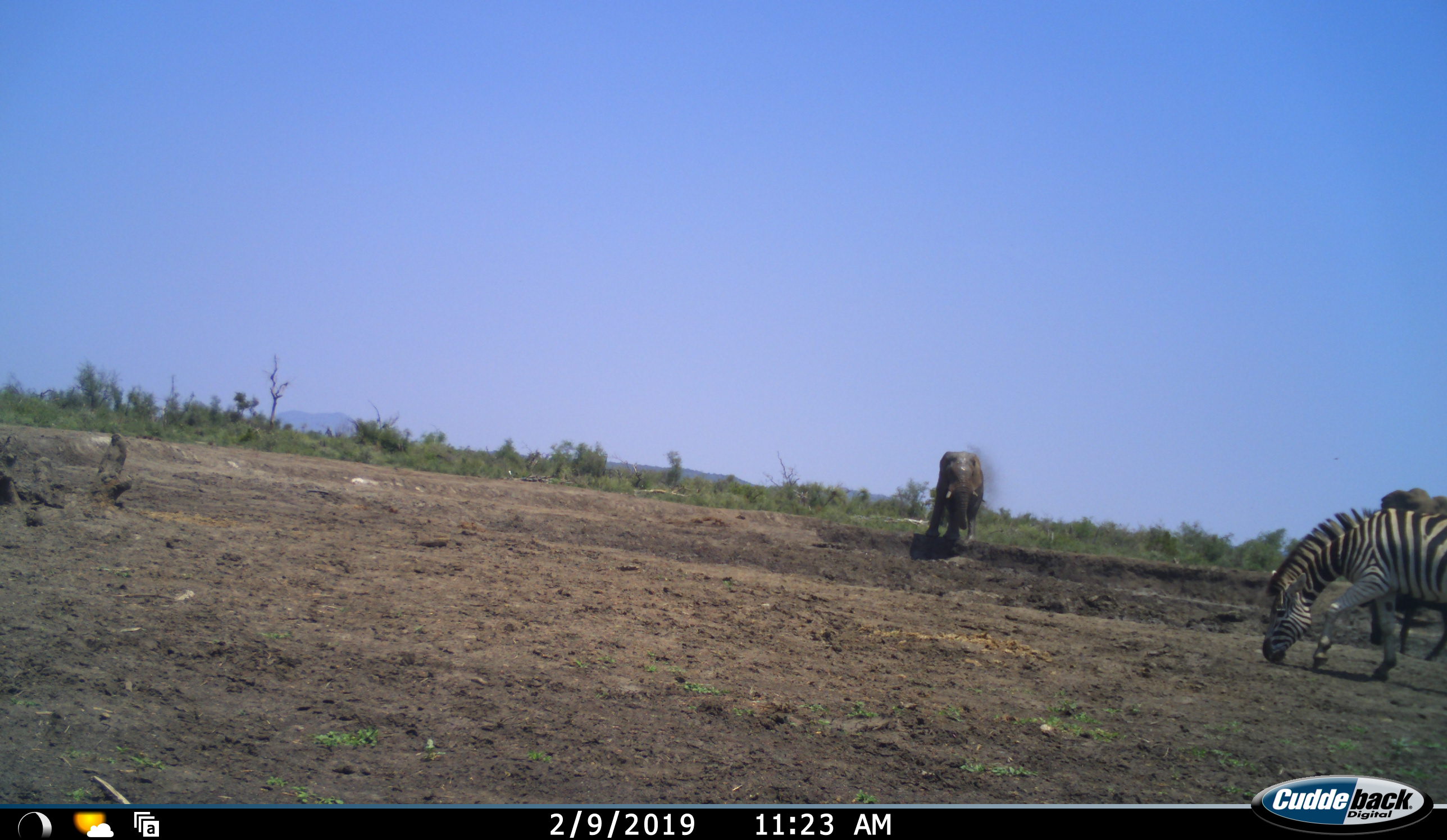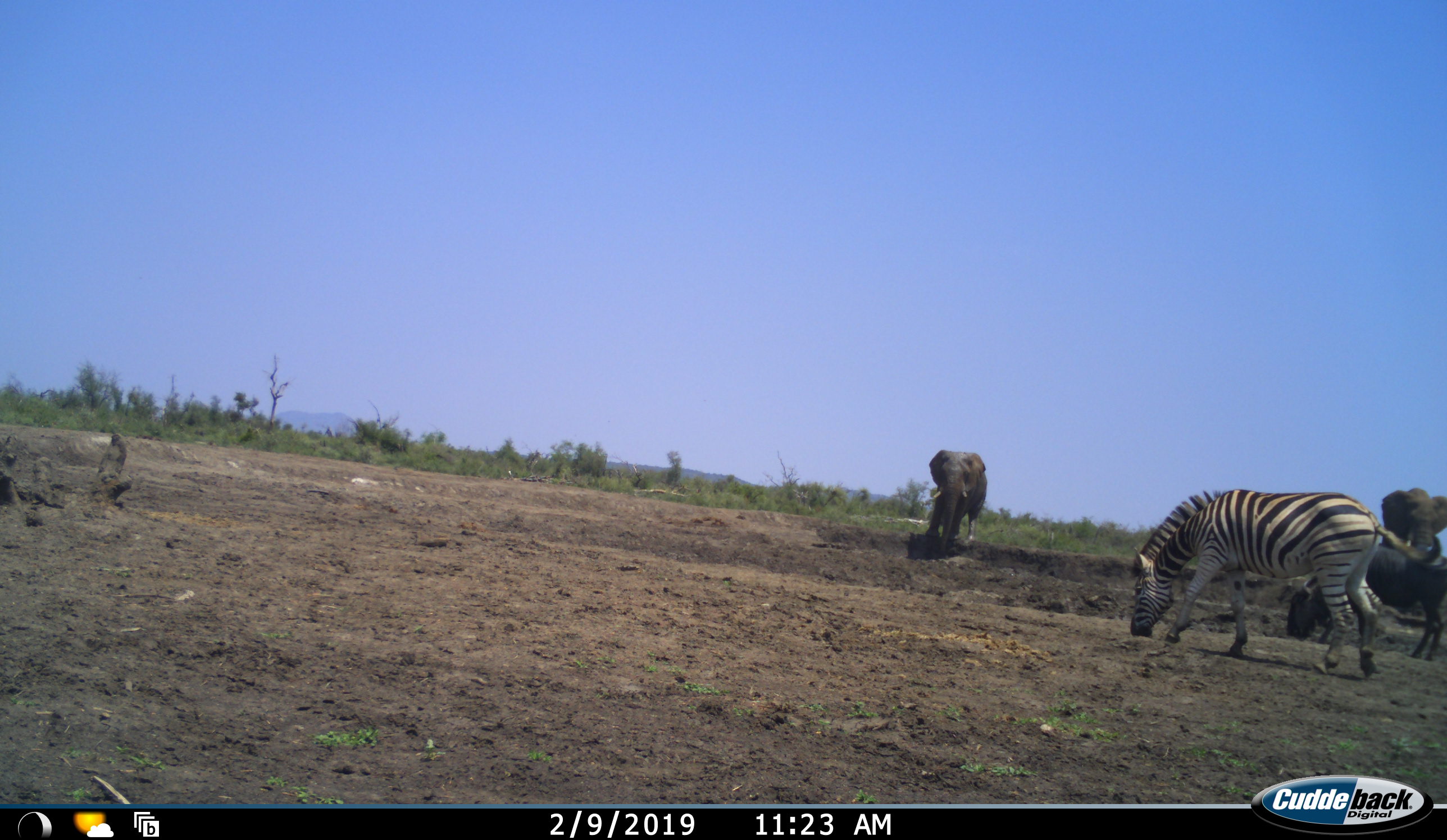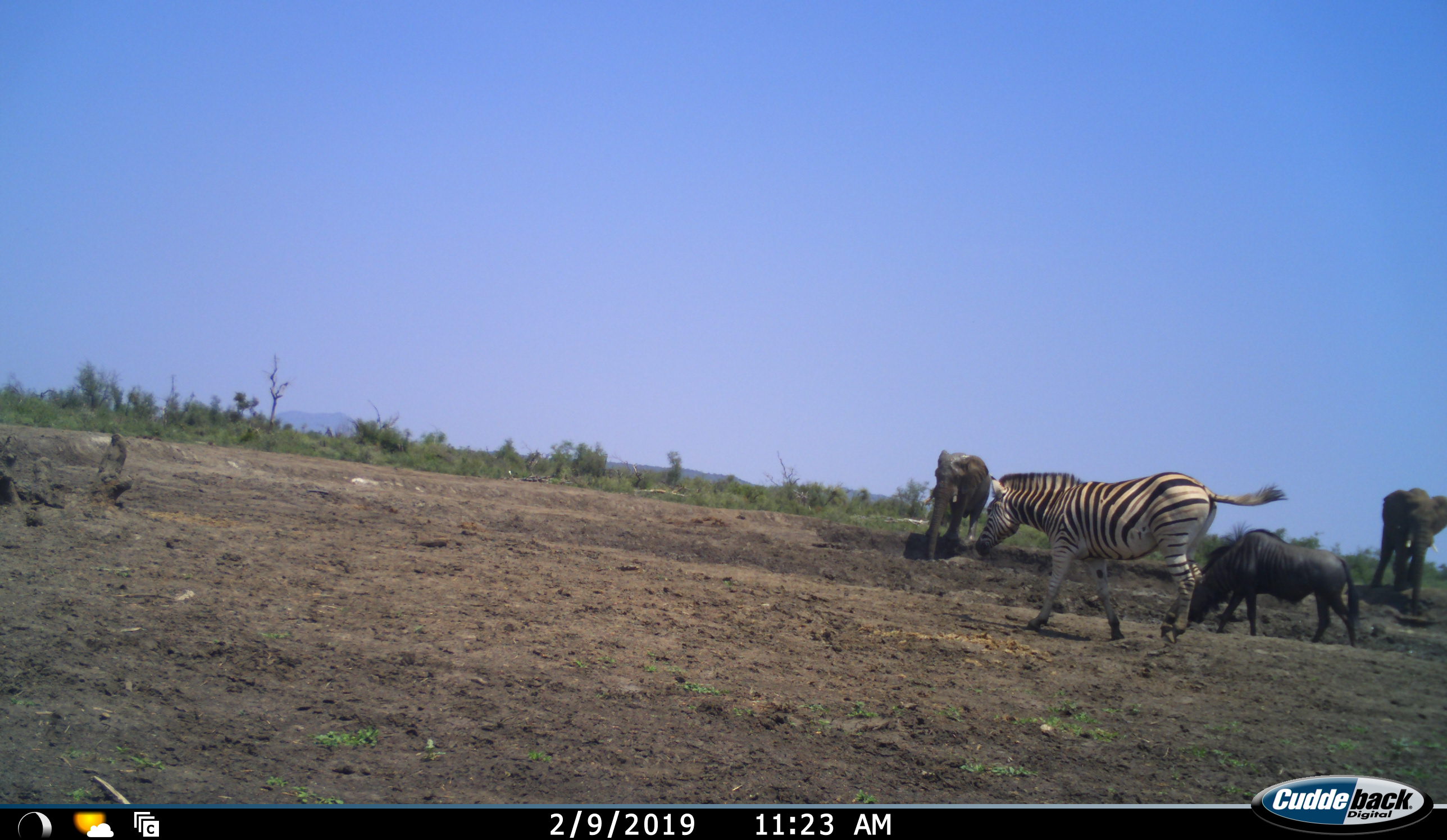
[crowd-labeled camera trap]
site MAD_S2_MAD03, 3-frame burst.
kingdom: Animalia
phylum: Chordata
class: Mammalia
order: Proboscidea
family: Elephantidae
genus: Loxodonta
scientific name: Loxodonta africana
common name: african bush elephant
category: elephant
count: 2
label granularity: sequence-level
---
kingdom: Animalia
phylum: Chordata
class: Mammalia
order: Perissodactyla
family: Equidae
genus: Equus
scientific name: Equus quagga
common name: plains zebra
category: zebraplains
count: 1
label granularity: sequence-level